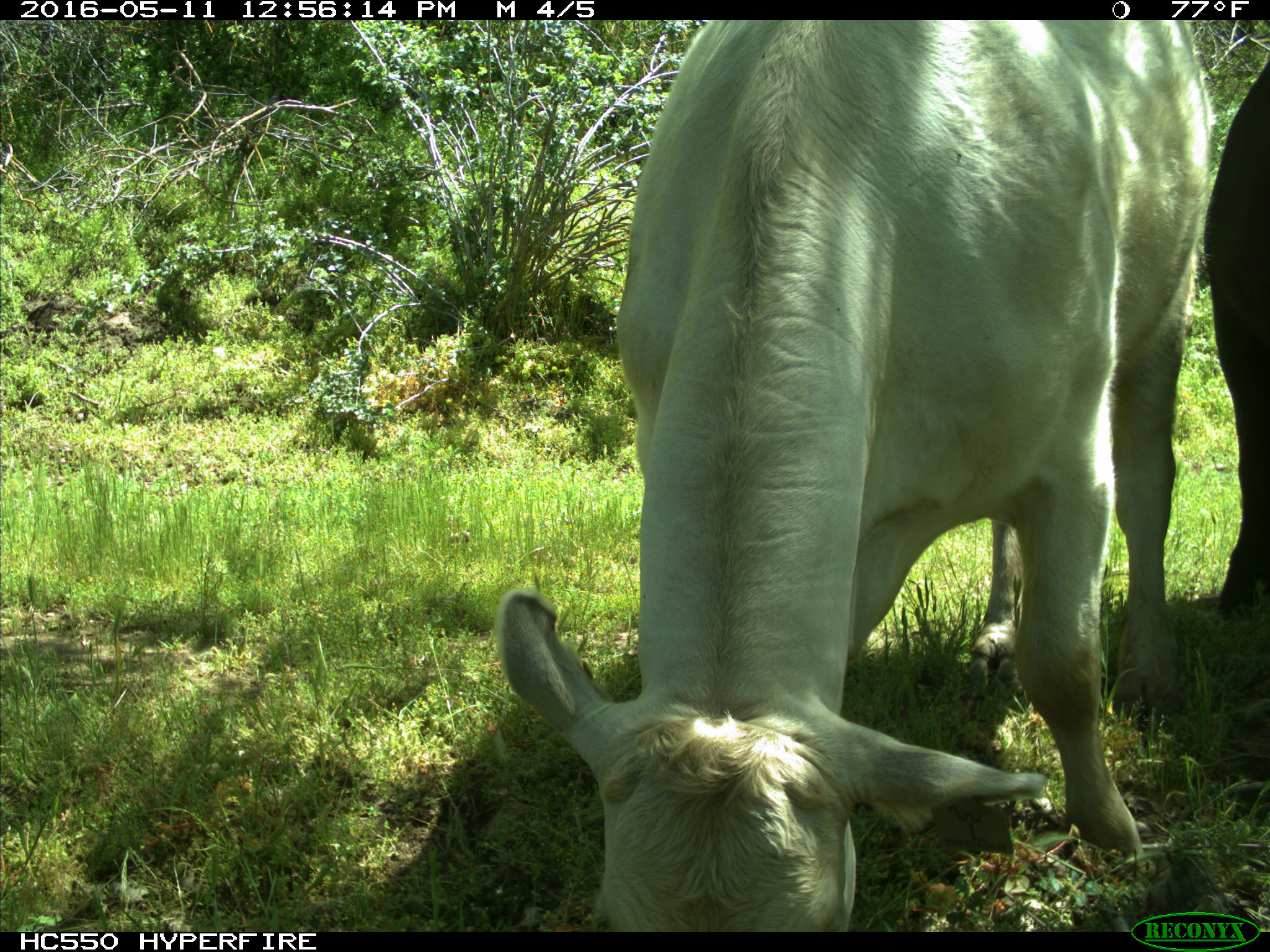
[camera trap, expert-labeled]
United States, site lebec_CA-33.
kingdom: Animalia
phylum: Chordata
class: Mammalia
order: Artiodactyla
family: Bovidae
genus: Bos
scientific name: Bos taurus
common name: domestic cow